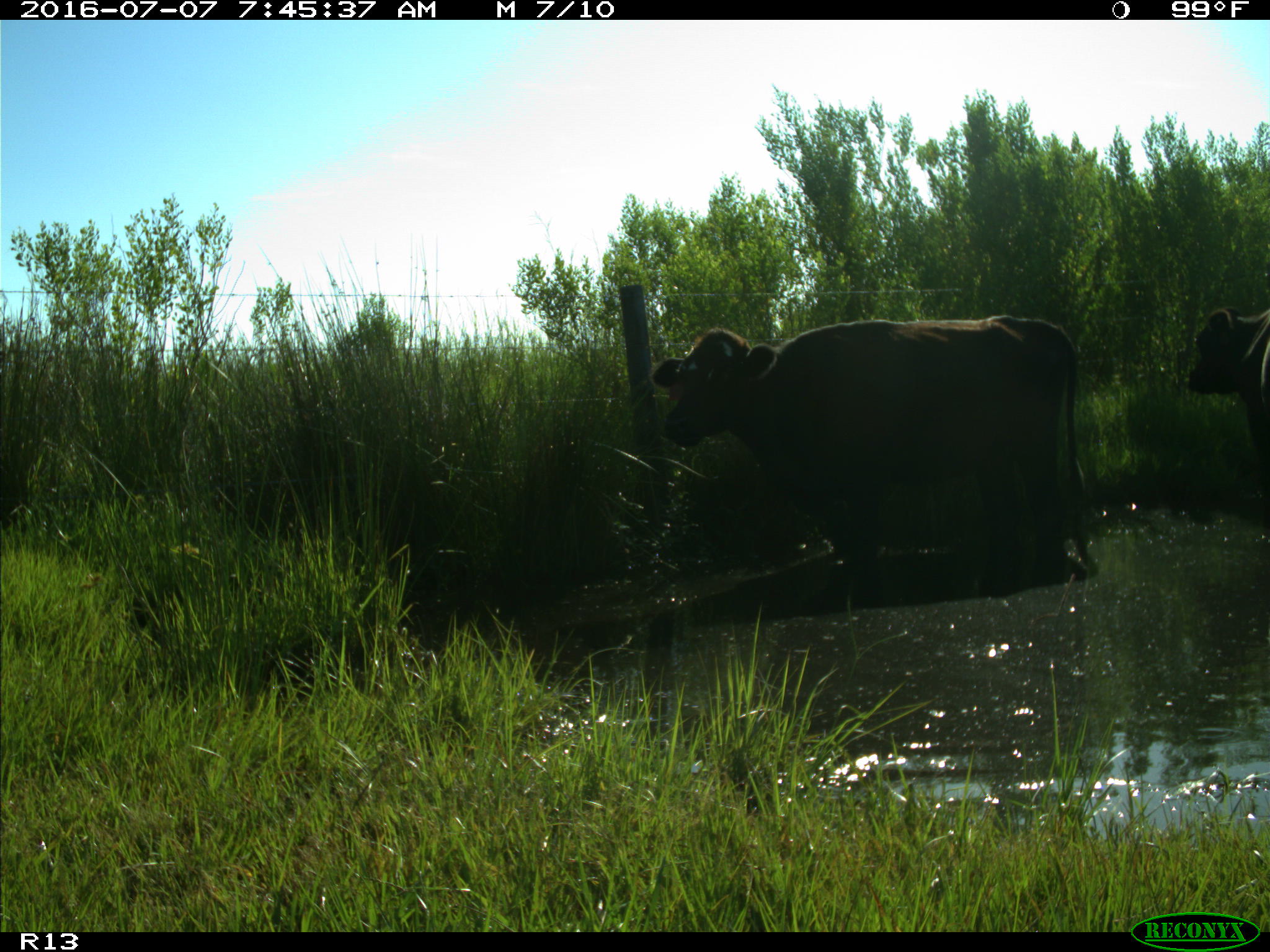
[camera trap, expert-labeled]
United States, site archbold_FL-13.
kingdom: Animalia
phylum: Chordata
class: Mammalia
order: Artiodactyla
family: Bovidae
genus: Bos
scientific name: Bos taurus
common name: domestic cow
Bos taurus (domestic cow).